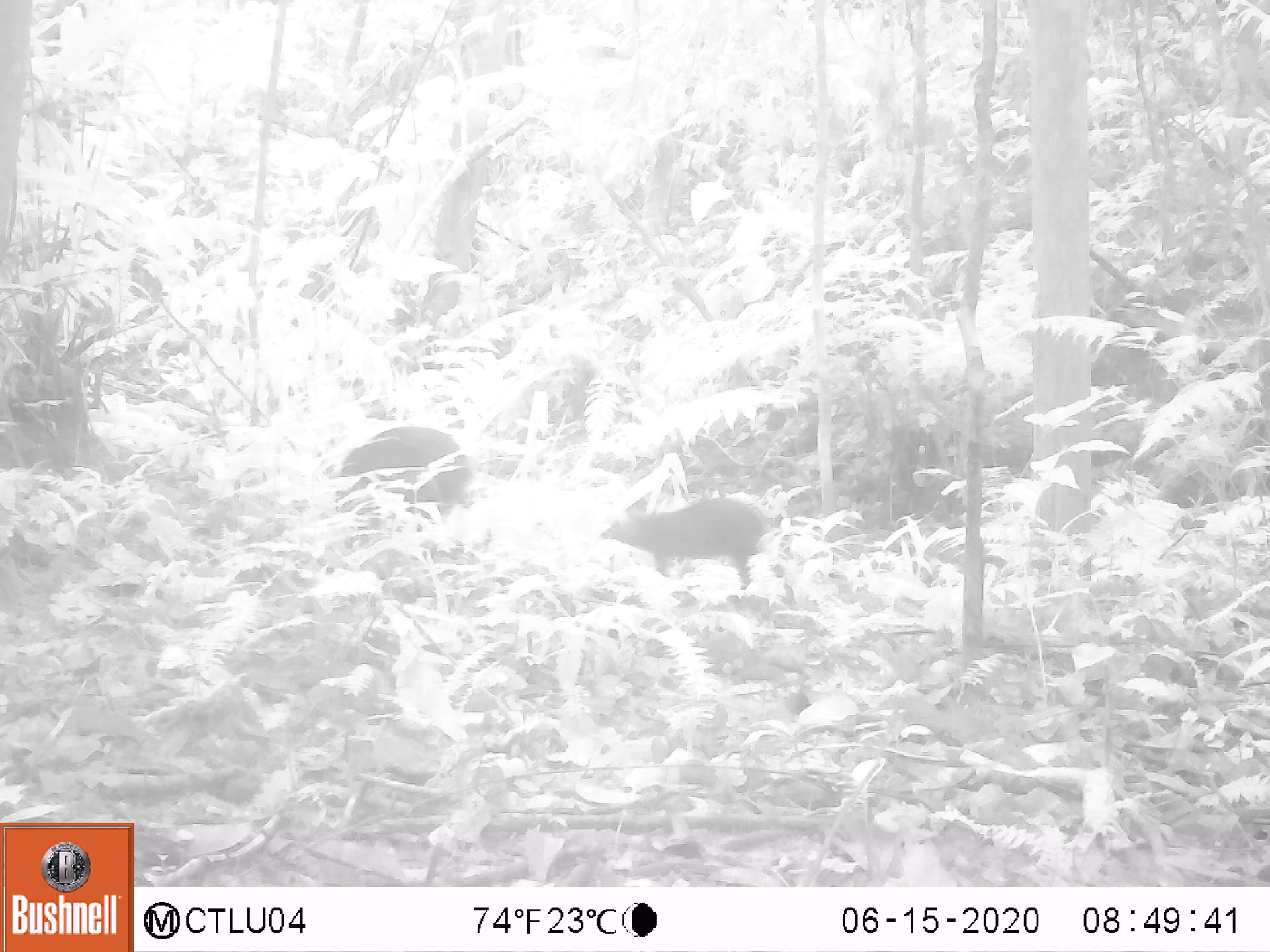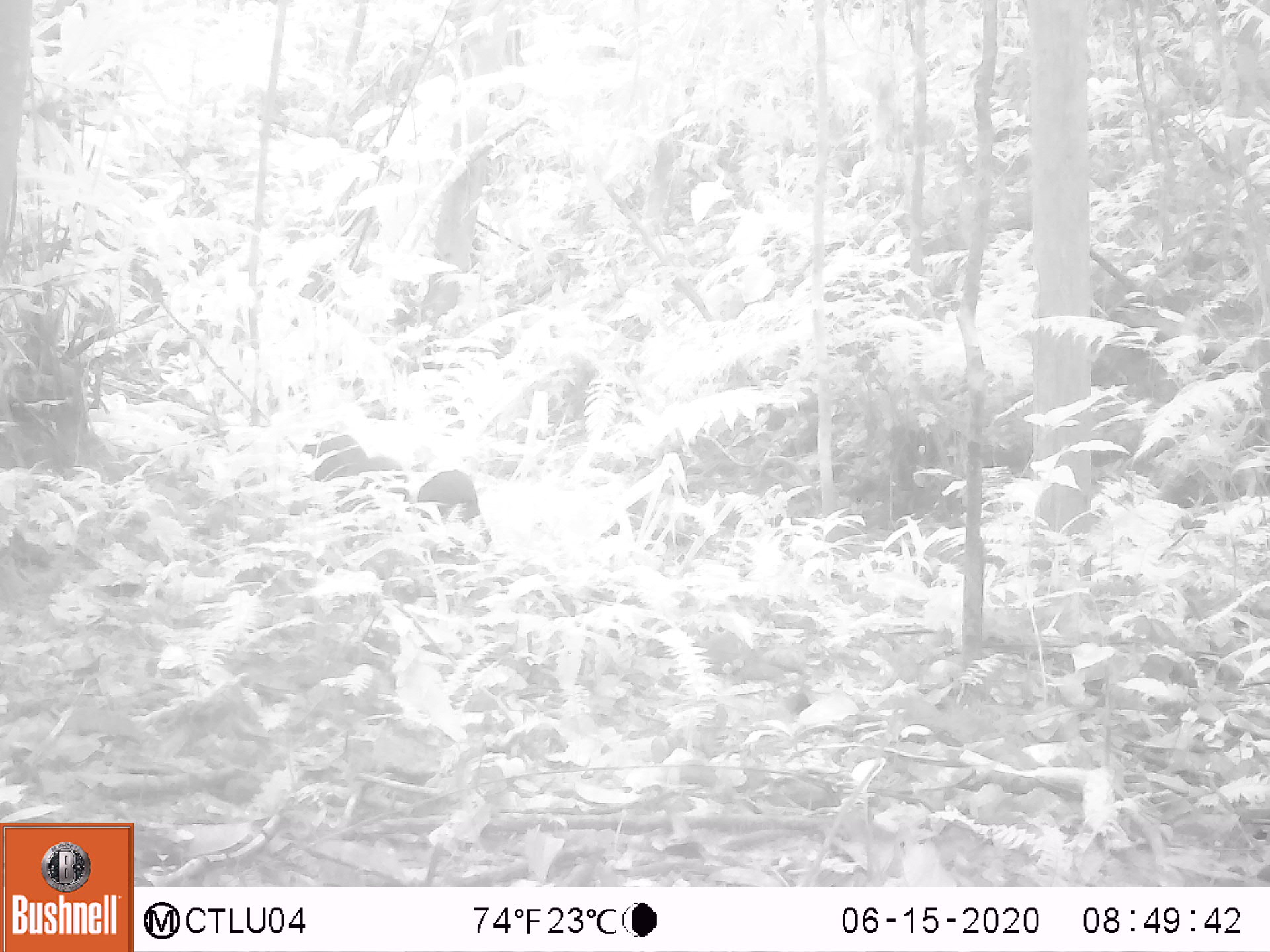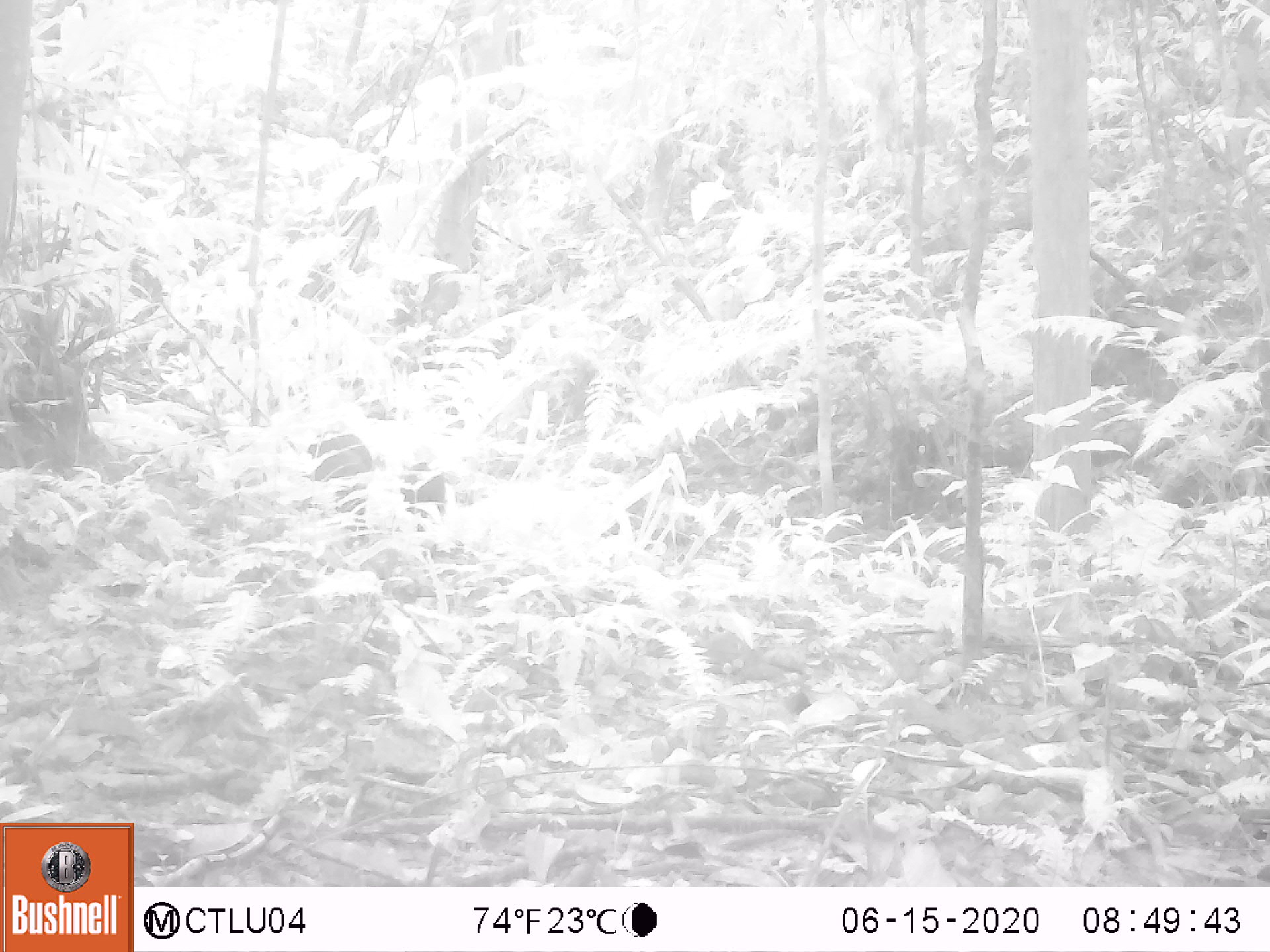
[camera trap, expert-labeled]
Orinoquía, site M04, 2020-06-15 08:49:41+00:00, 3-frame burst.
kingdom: Animalia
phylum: Chordata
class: Mammalia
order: Rodentia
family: Dasyproctidae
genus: Dasyprocta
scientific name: Dasyprocta fuliginosa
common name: black agouti